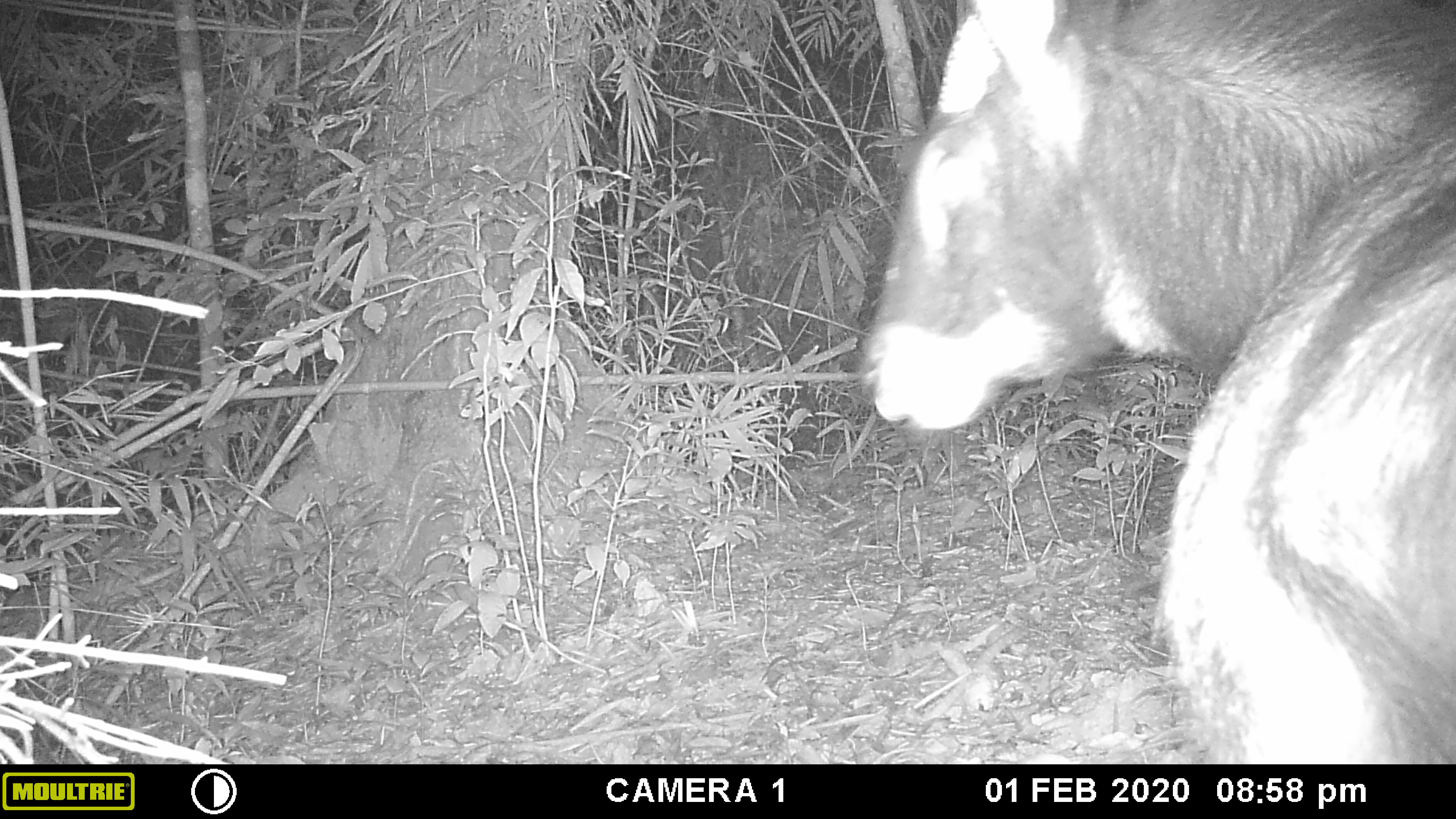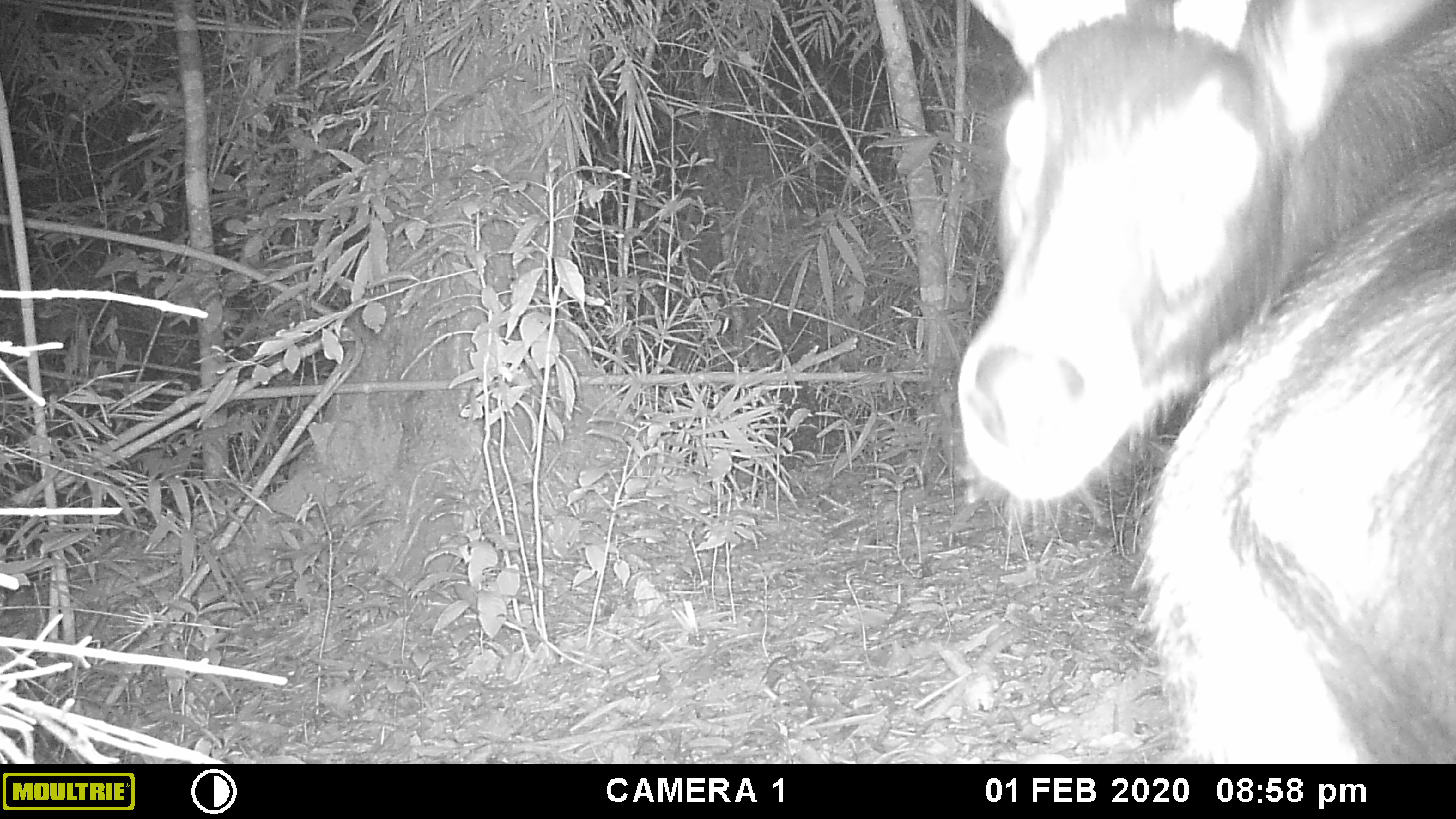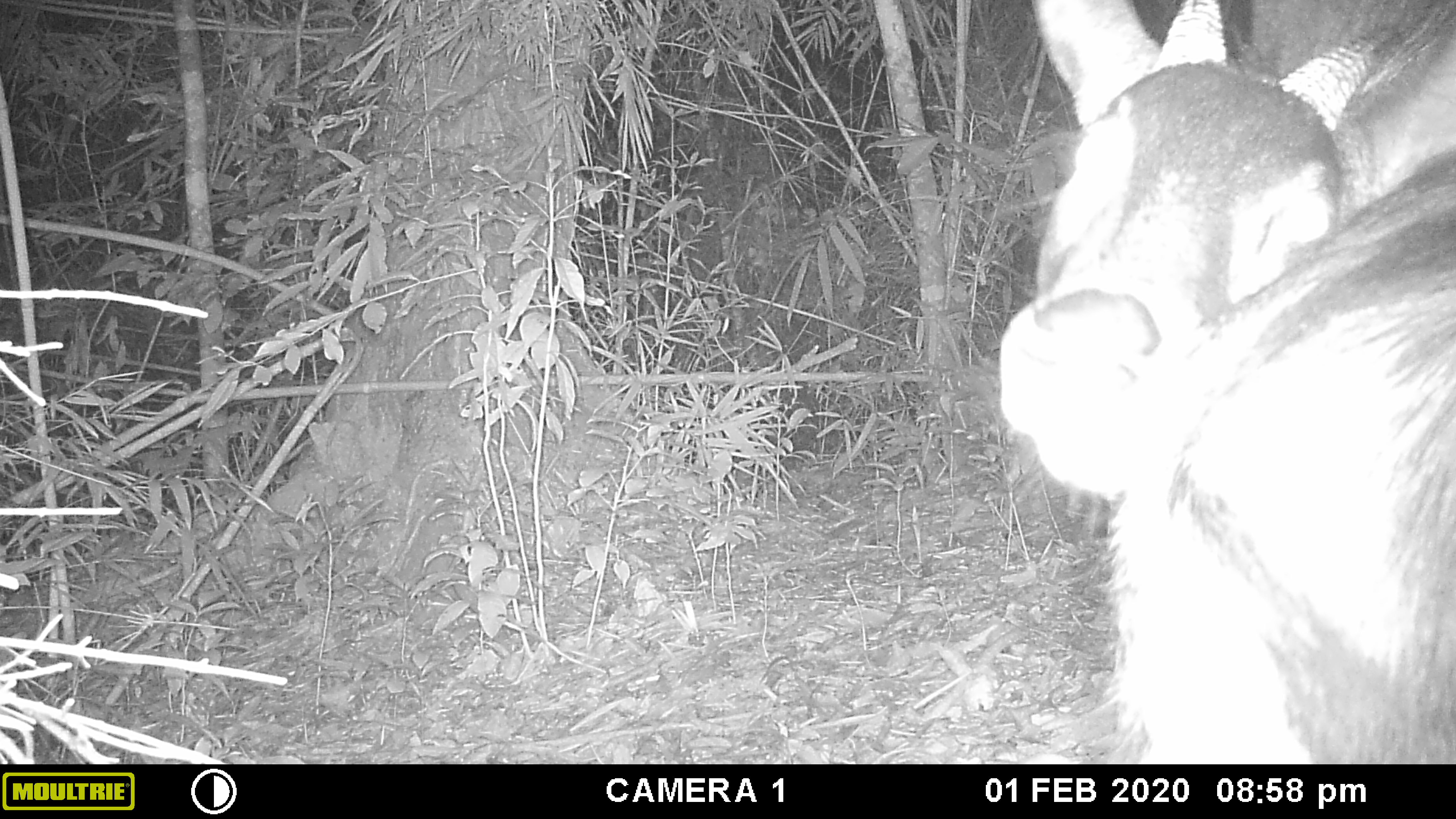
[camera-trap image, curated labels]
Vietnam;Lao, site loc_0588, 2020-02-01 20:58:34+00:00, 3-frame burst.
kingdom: Animalia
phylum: Chordata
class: Mammalia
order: Artiodactyla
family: Bovidae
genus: Capricornis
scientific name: Capricornis sumatraensis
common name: chinese serow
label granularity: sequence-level